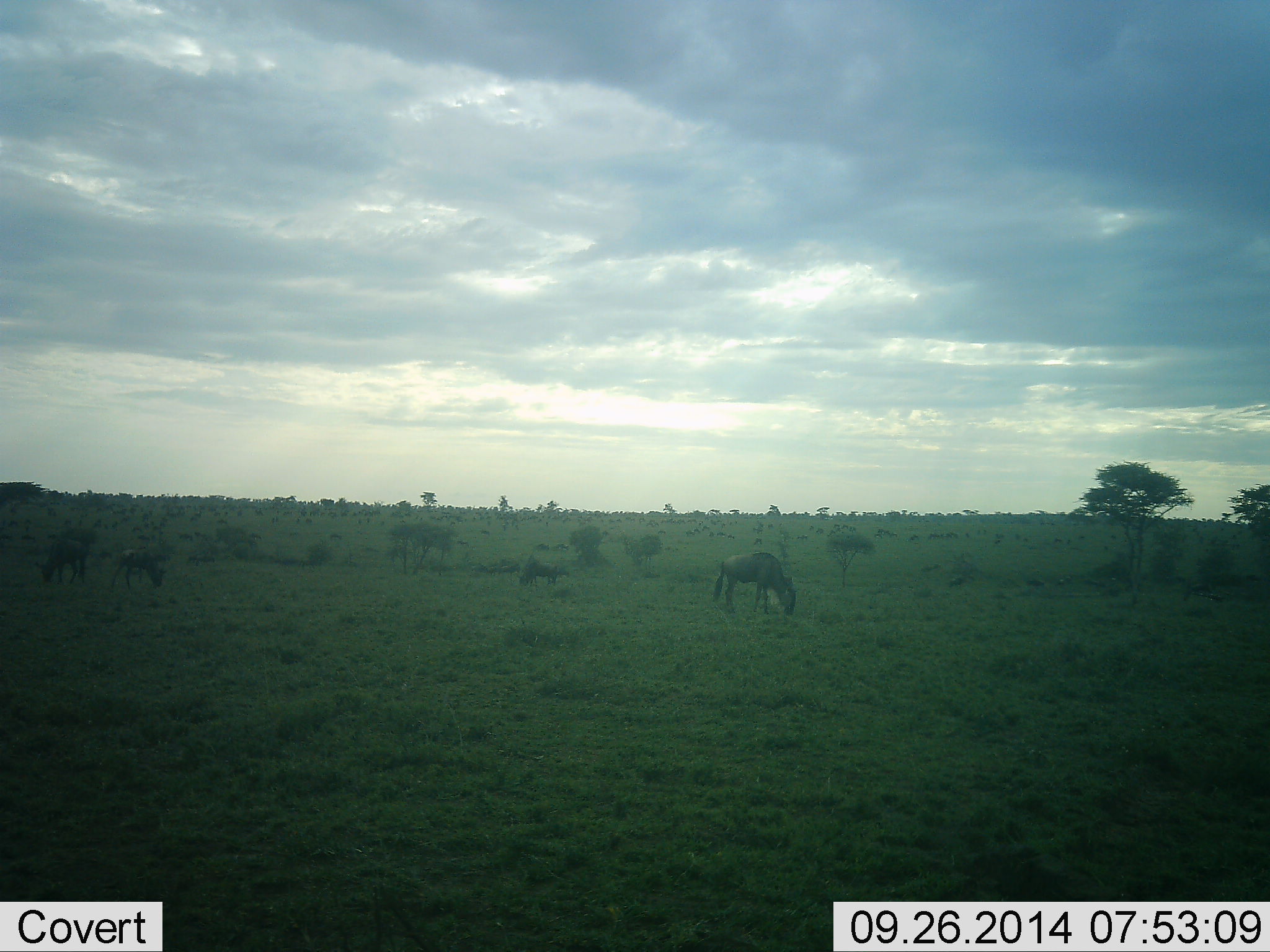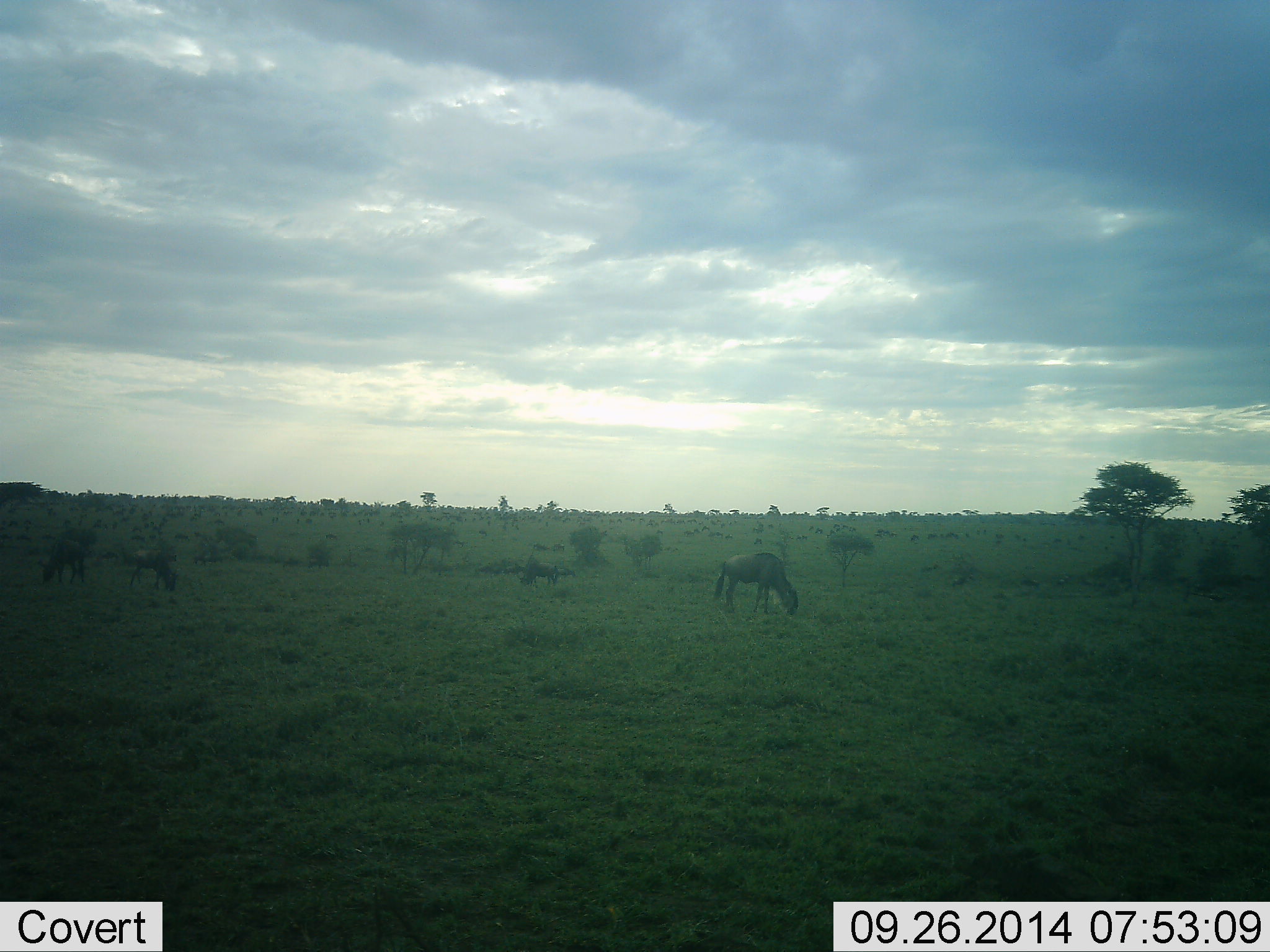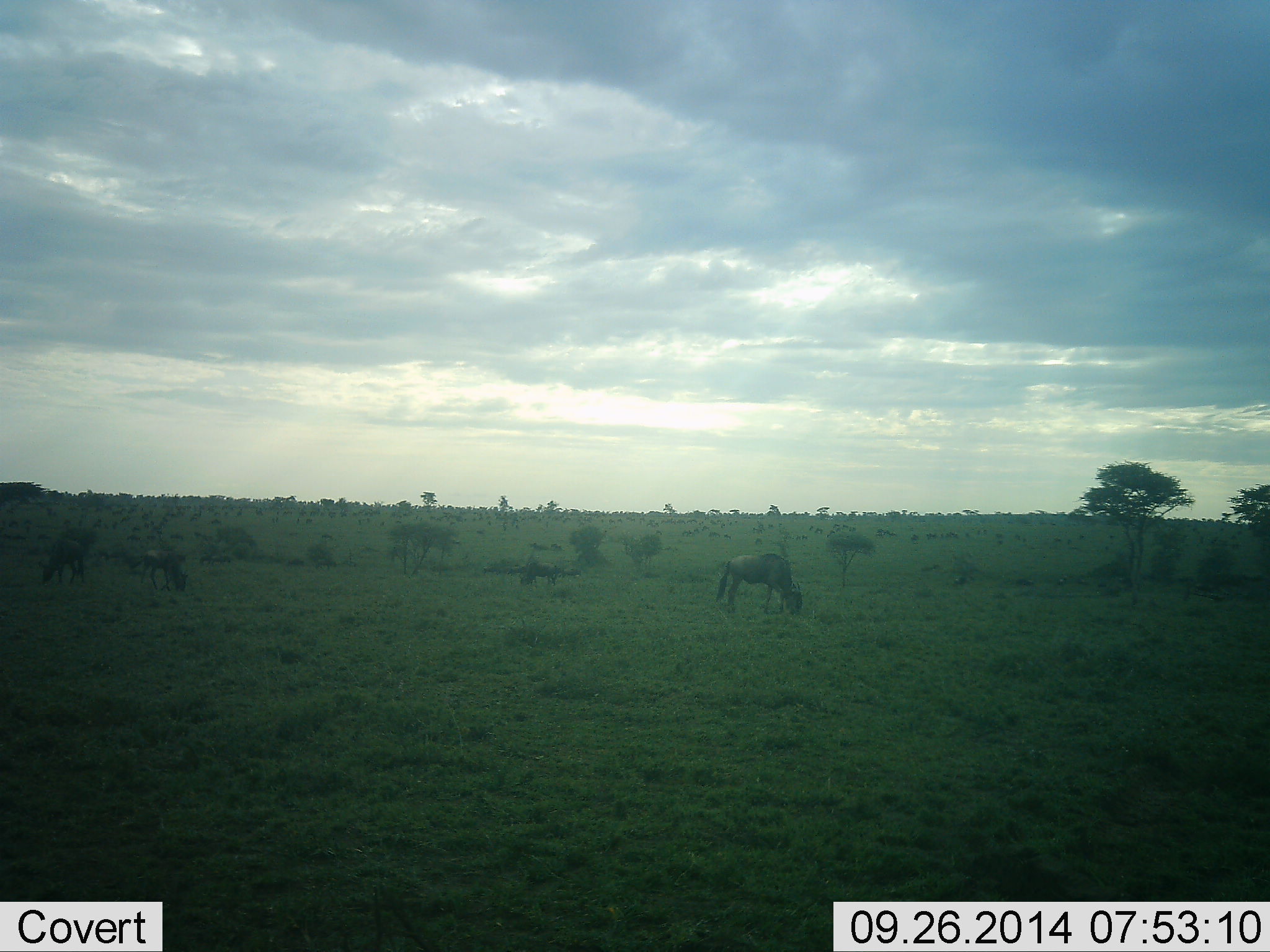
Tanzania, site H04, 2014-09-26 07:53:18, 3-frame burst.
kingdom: Animalia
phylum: Chordata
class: Mammalia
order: Artiodactyla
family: Bovidae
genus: Connochaetes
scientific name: Connochaetes taurinus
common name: blue wildebeest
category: wildebeest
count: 4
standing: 40%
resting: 0%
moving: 10%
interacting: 0%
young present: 0%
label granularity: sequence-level